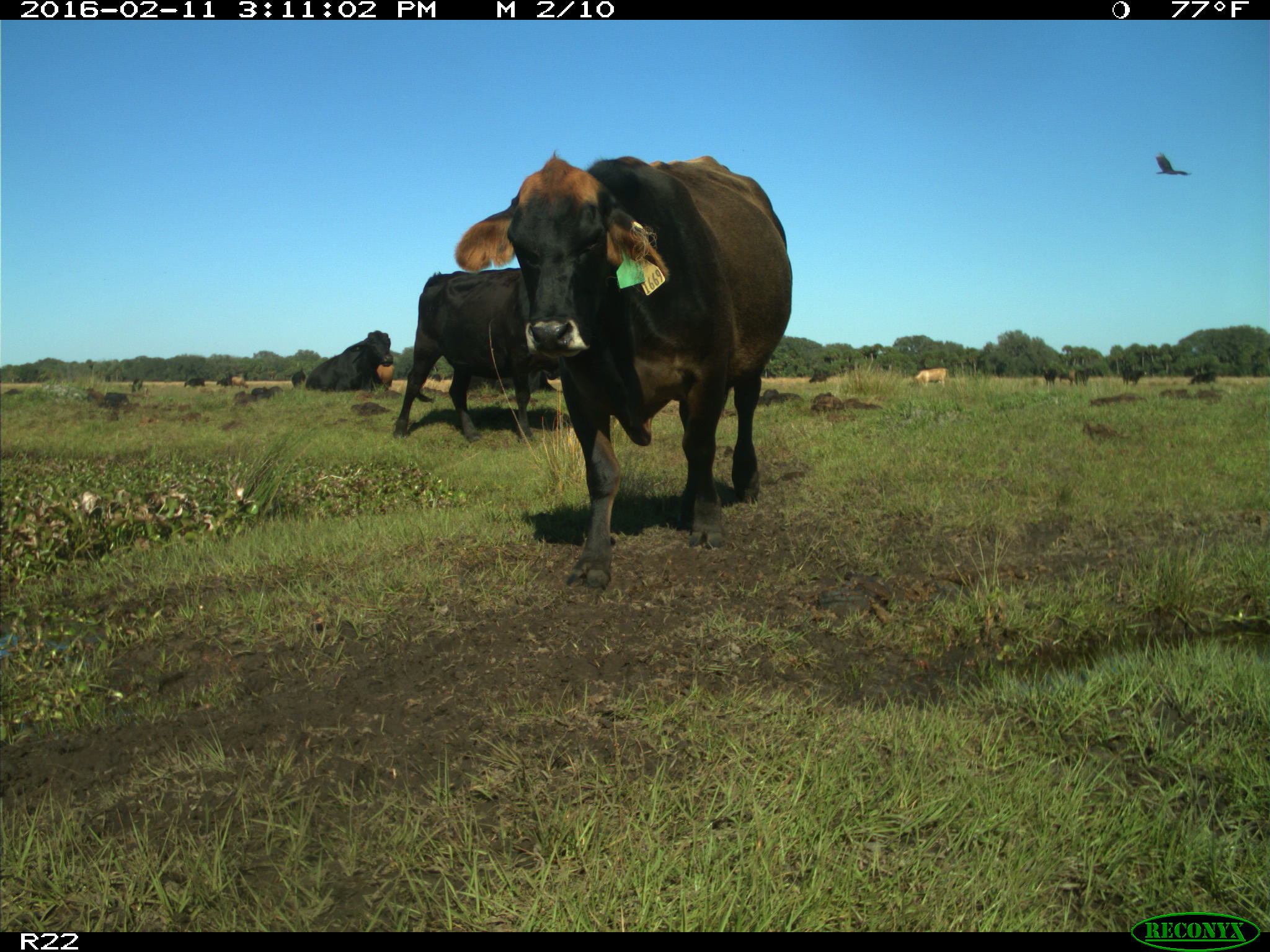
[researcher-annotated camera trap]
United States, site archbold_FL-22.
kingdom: Animalia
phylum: Chordata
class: Mammalia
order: Artiodactyla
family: Bovidae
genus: Bos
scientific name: Bos taurus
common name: domestic cow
Bos taurus (domestic cow).